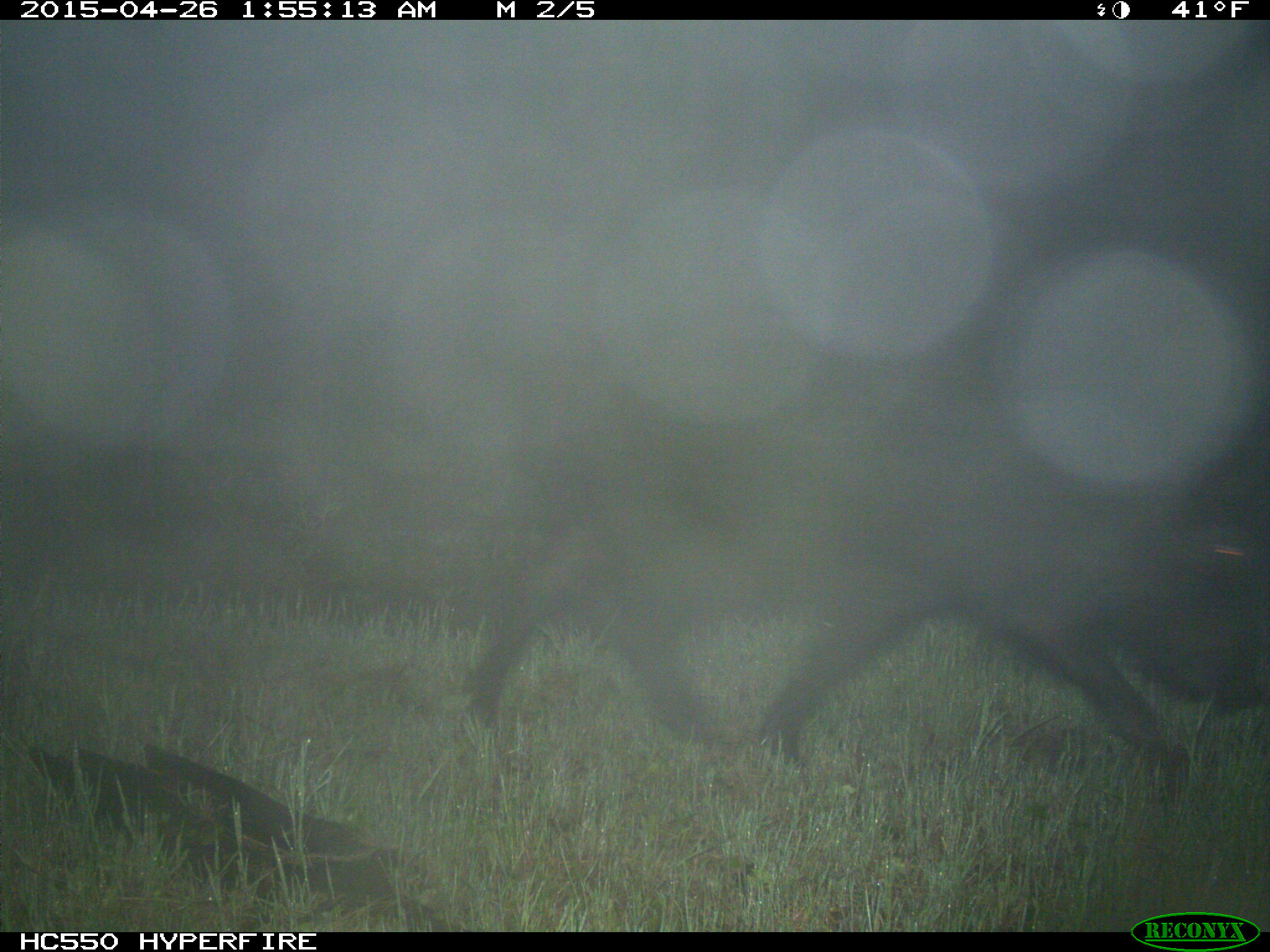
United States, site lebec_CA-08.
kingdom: Animalia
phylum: Chordata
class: Mammalia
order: Artiodactyla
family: Suidae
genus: Sus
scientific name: Sus scrofa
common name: wild boar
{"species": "Sus scrofa (wild boar)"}